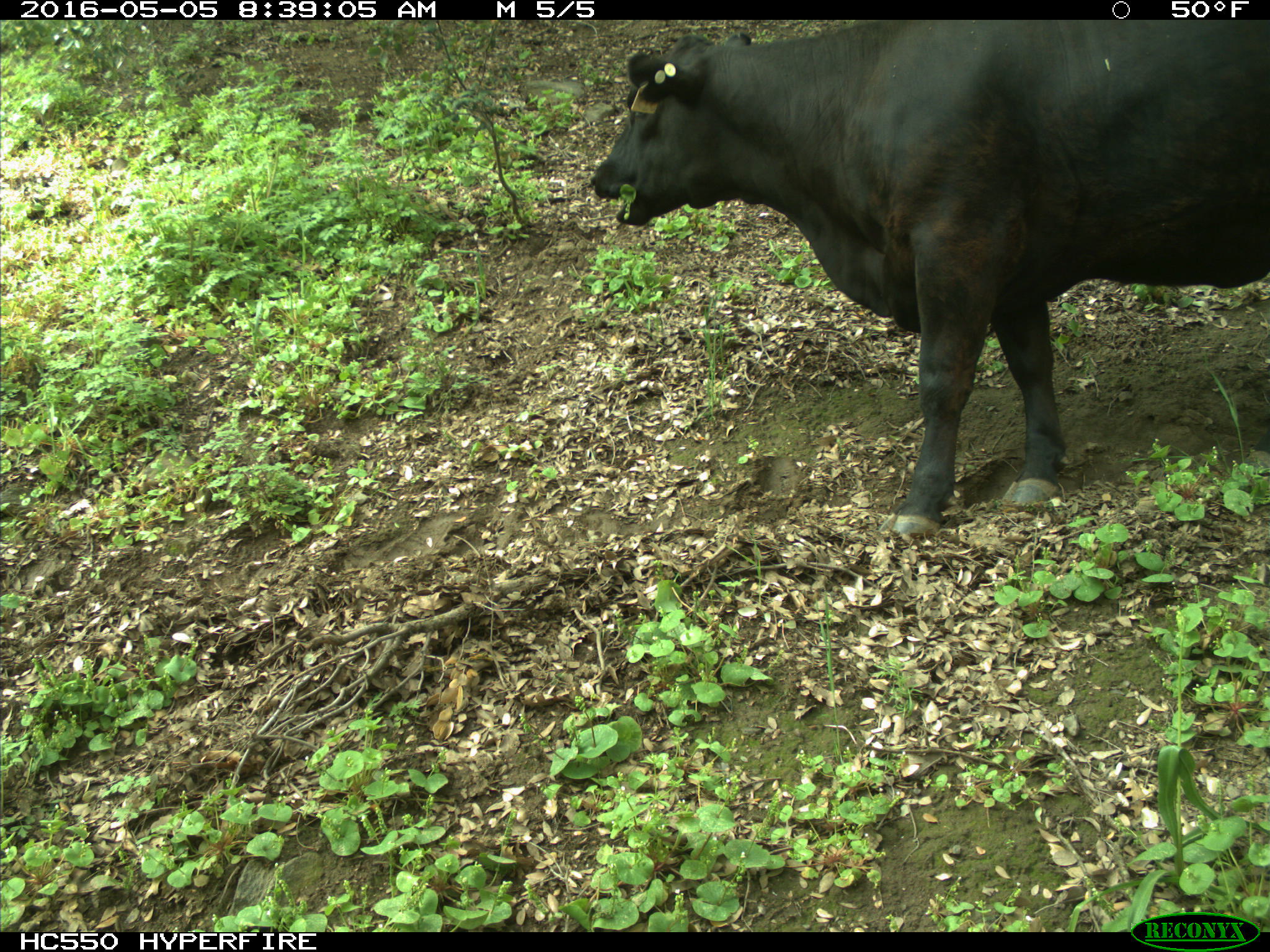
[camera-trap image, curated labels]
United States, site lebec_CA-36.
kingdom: Animalia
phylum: Chordata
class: Mammalia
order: Artiodactyla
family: Bovidae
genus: Bos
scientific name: Bos taurus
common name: domestic cow